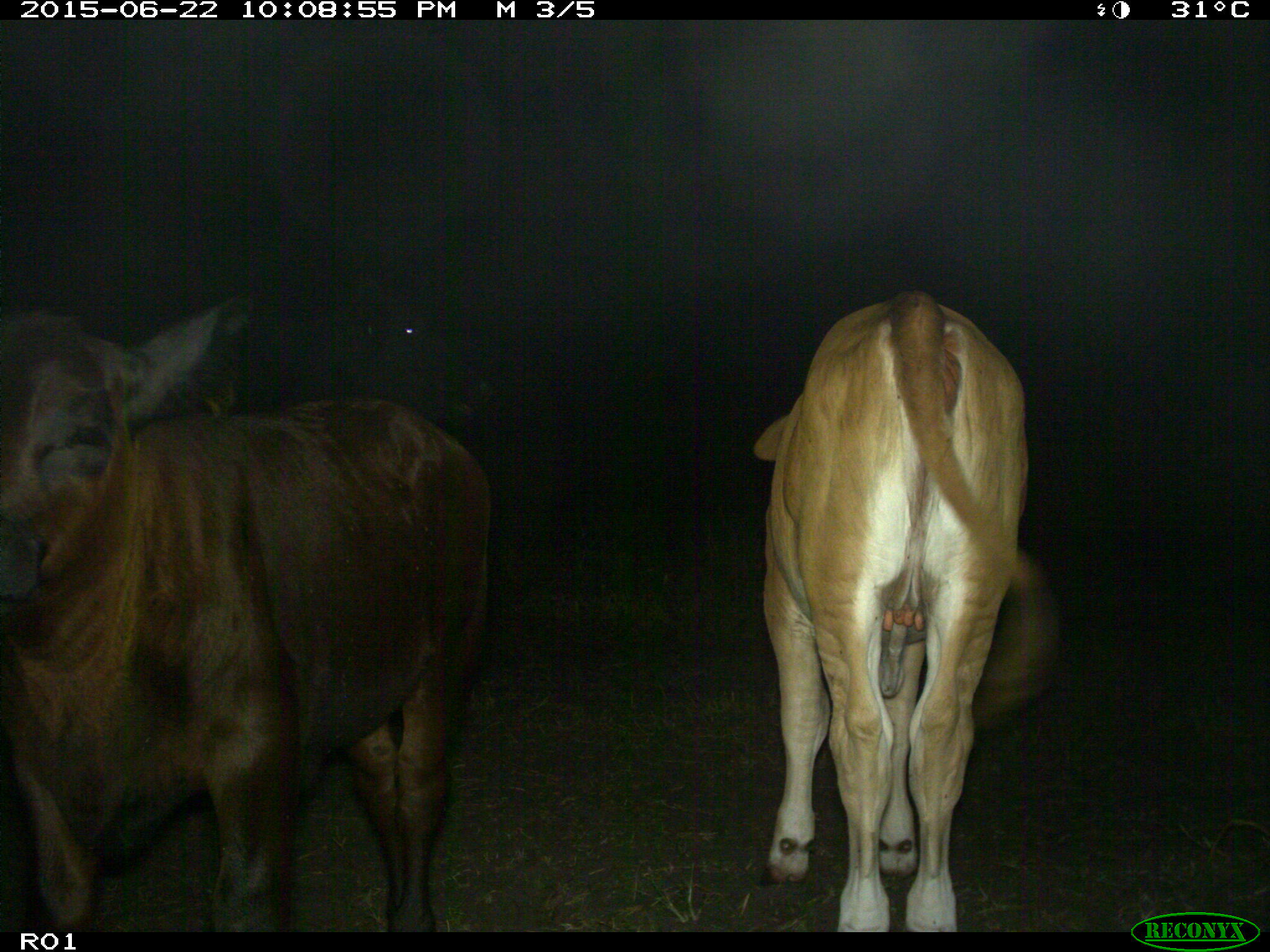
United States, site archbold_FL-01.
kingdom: Animalia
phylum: Chordata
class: Mammalia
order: Artiodactyla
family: Bovidae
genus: Bos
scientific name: Bos taurus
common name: domestic cow